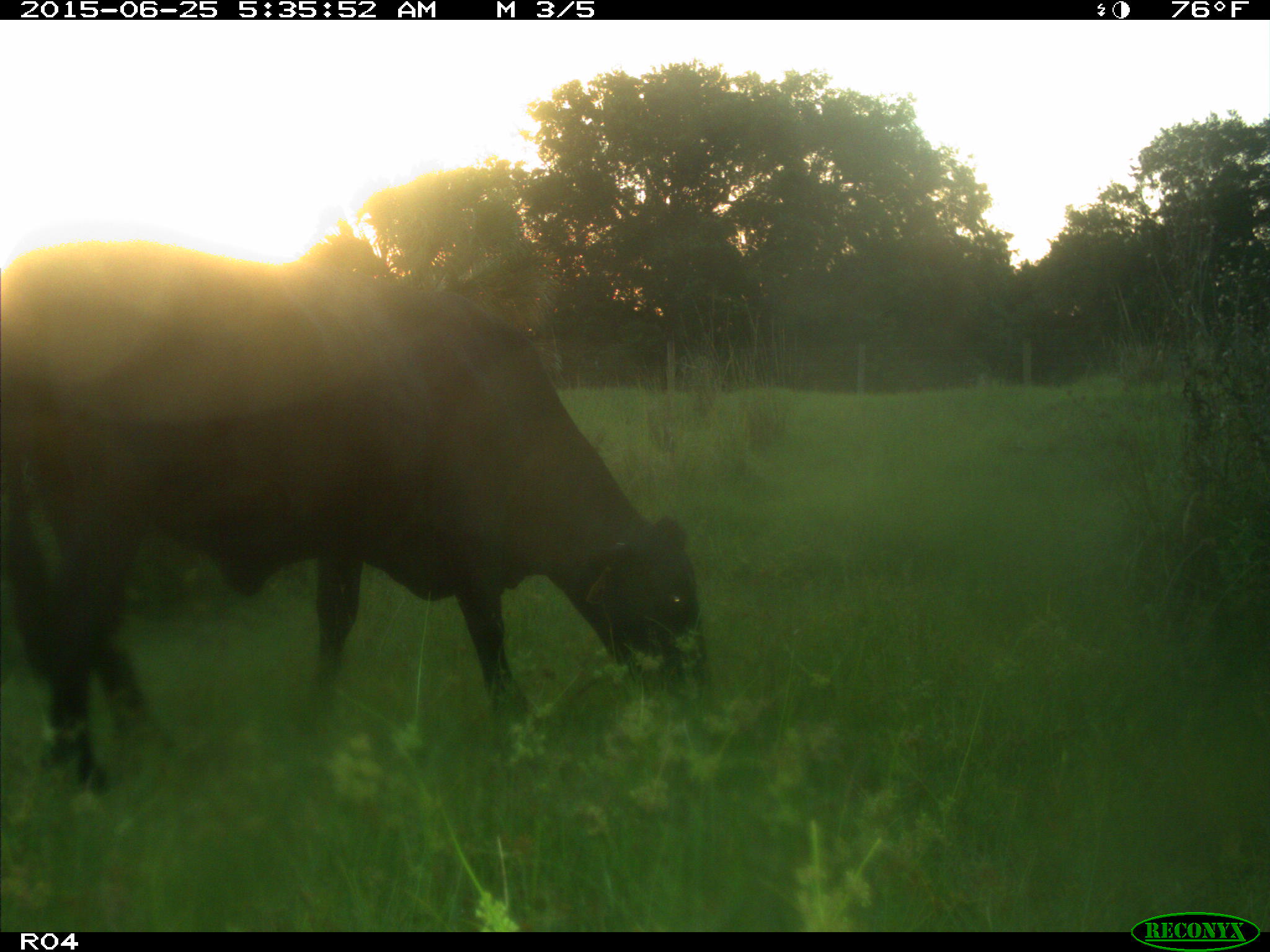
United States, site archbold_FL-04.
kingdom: Animalia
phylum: Chordata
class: Mammalia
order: Artiodactyla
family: Bovidae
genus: Bos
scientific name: Bos taurus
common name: domestic cow